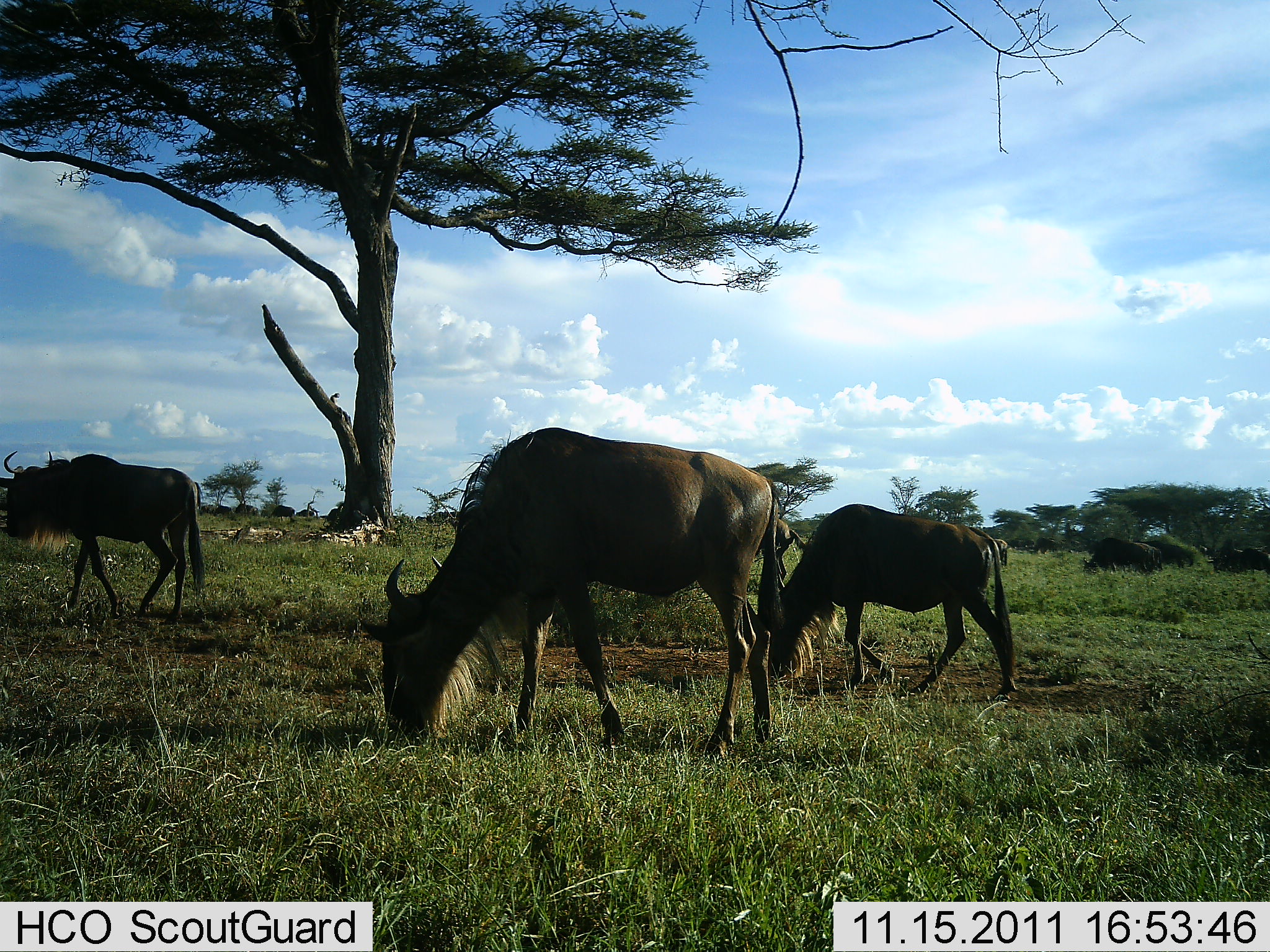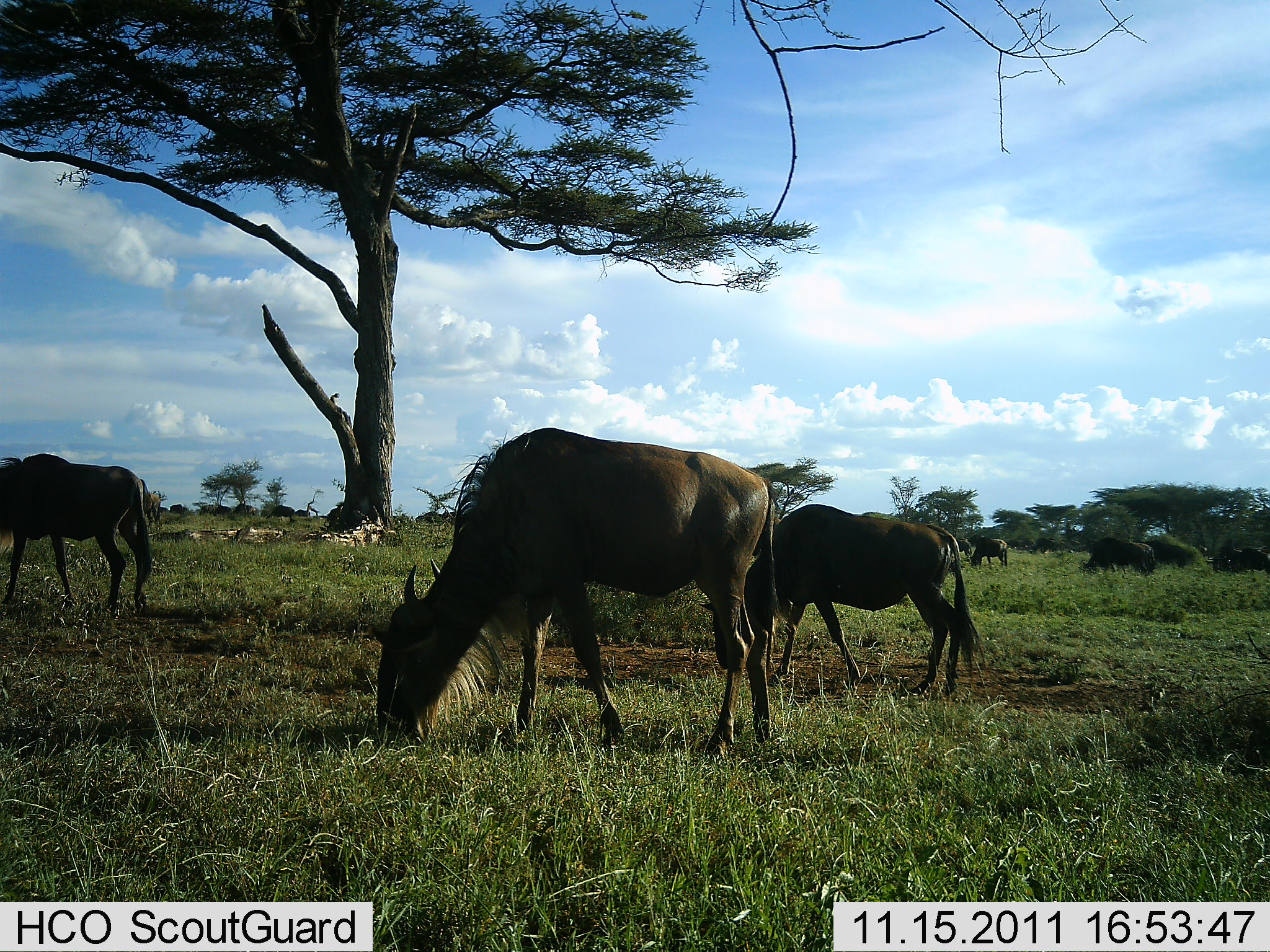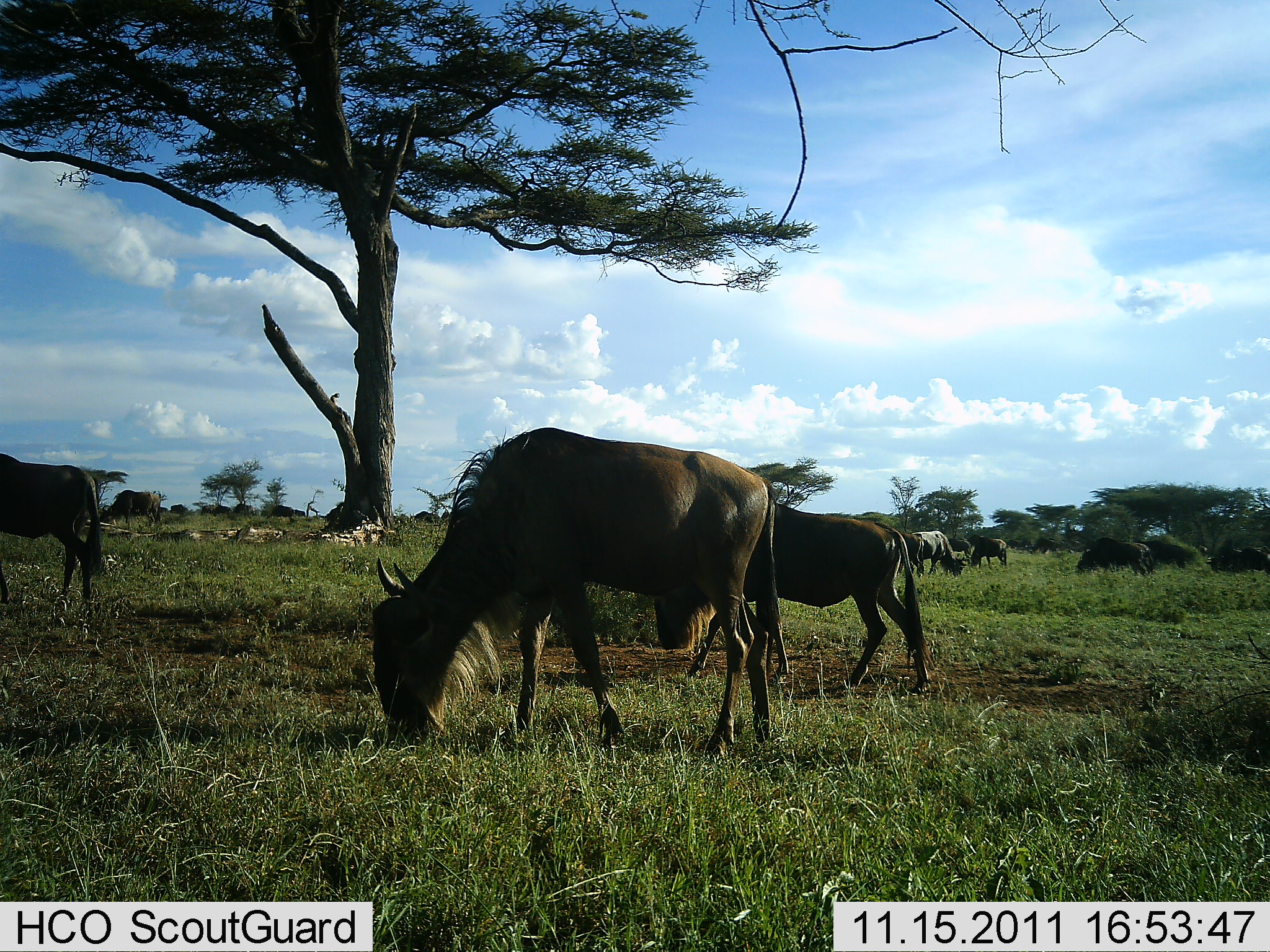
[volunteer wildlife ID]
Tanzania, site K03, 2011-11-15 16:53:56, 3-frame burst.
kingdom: Animalia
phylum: Chordata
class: Mammalia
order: Artiodactyla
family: Bovidae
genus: Connochaetes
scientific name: Connochaetes taurinus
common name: blue wildebeest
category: wildebeest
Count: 9.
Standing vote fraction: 27%.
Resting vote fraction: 0%.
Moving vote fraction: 45%.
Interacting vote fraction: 0%.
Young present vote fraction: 0%.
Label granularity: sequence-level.